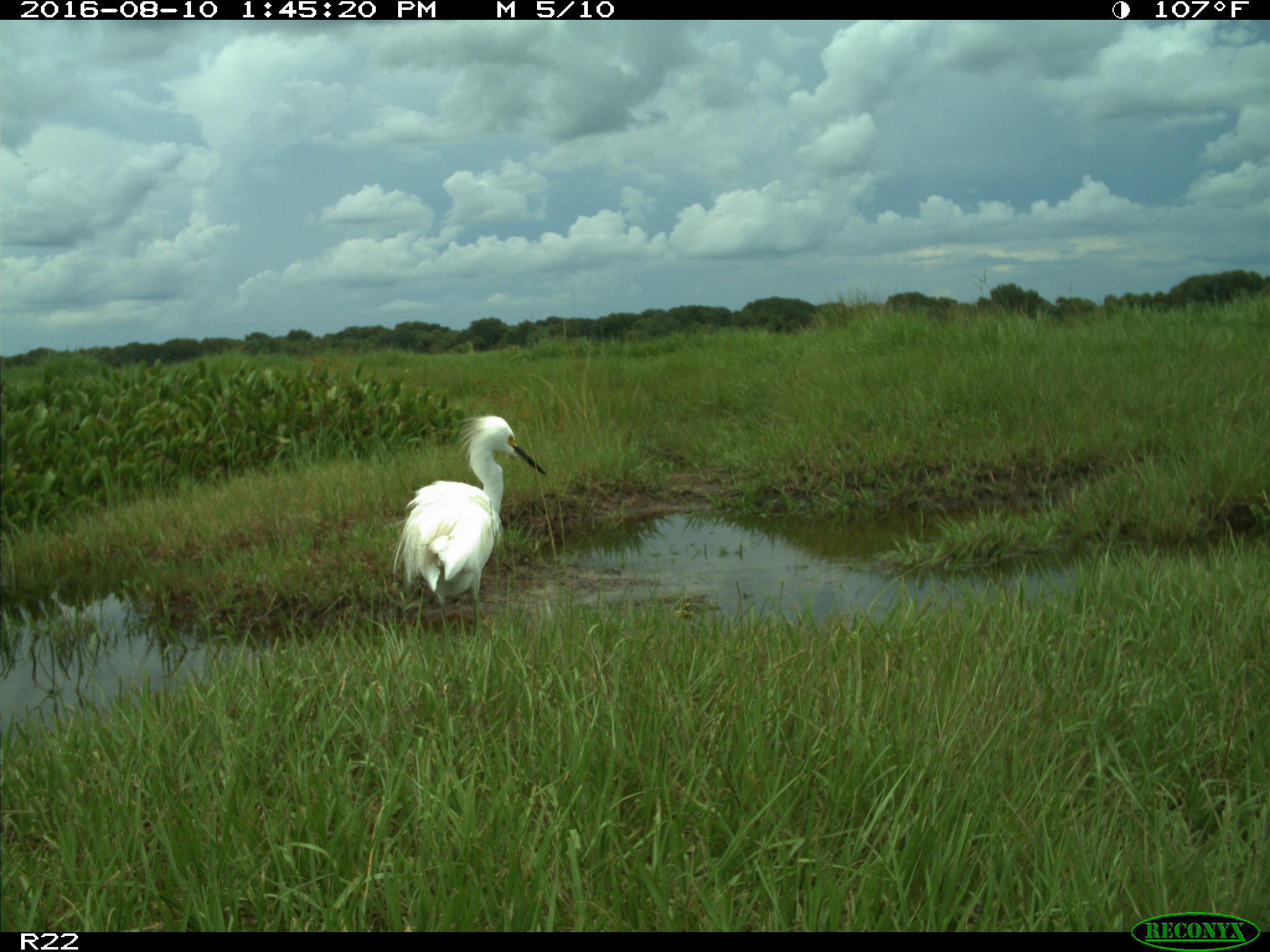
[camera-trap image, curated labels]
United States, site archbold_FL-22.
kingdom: Animalia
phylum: Chordata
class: Aves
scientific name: Aves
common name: birds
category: unidentified bird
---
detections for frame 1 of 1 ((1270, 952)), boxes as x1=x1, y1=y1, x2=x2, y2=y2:
animal: x1=392, y1=414, x2=548, y2=625